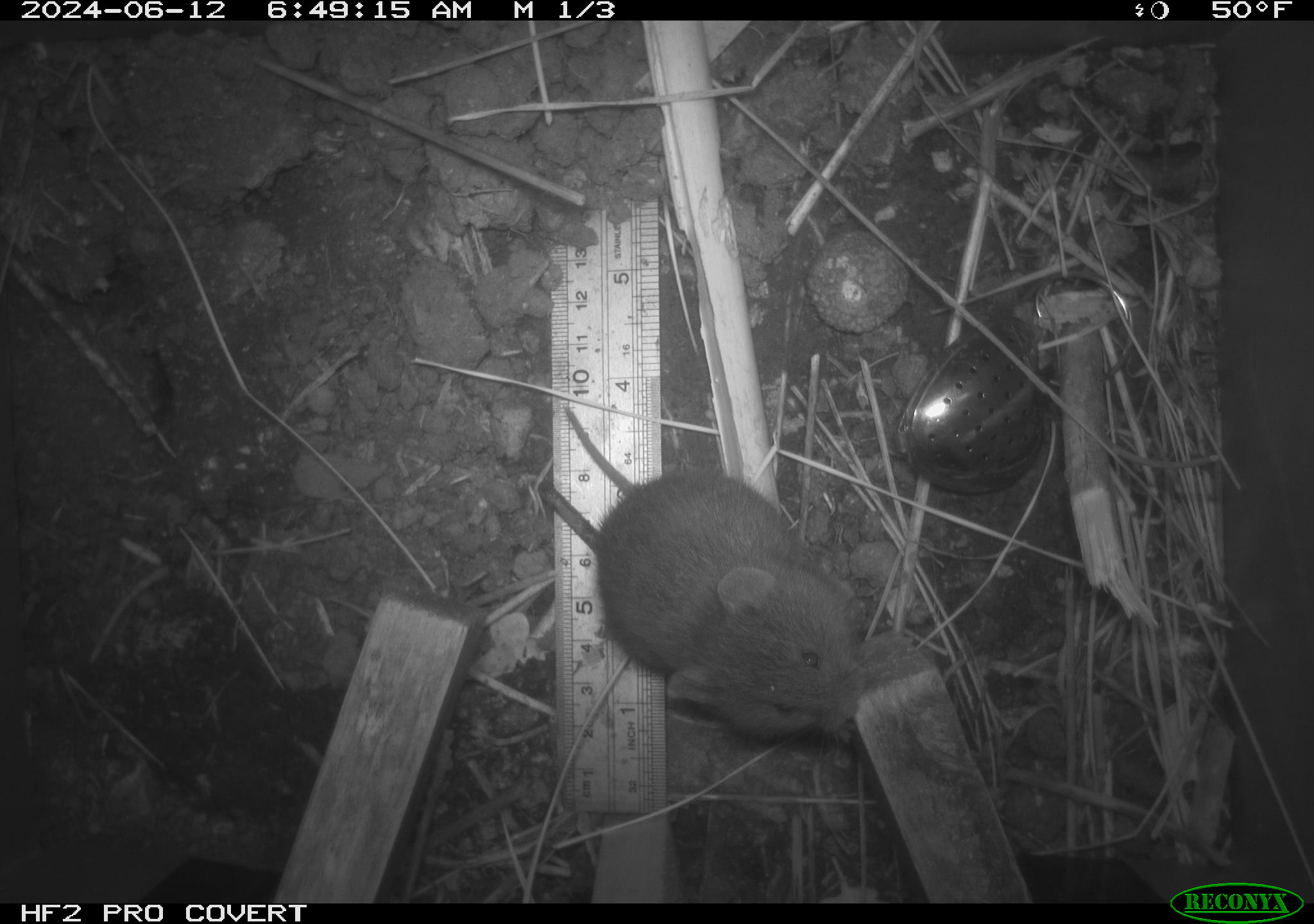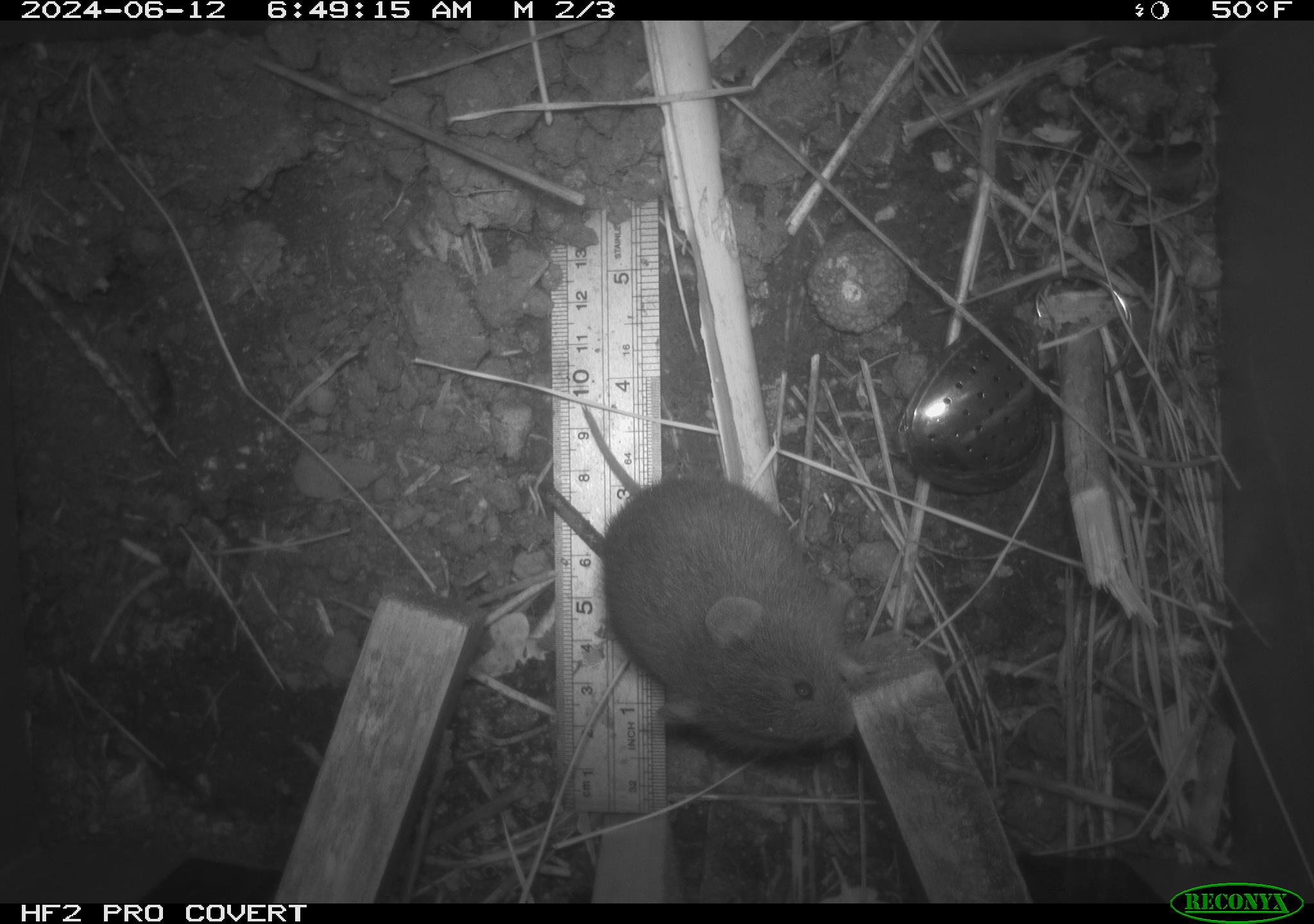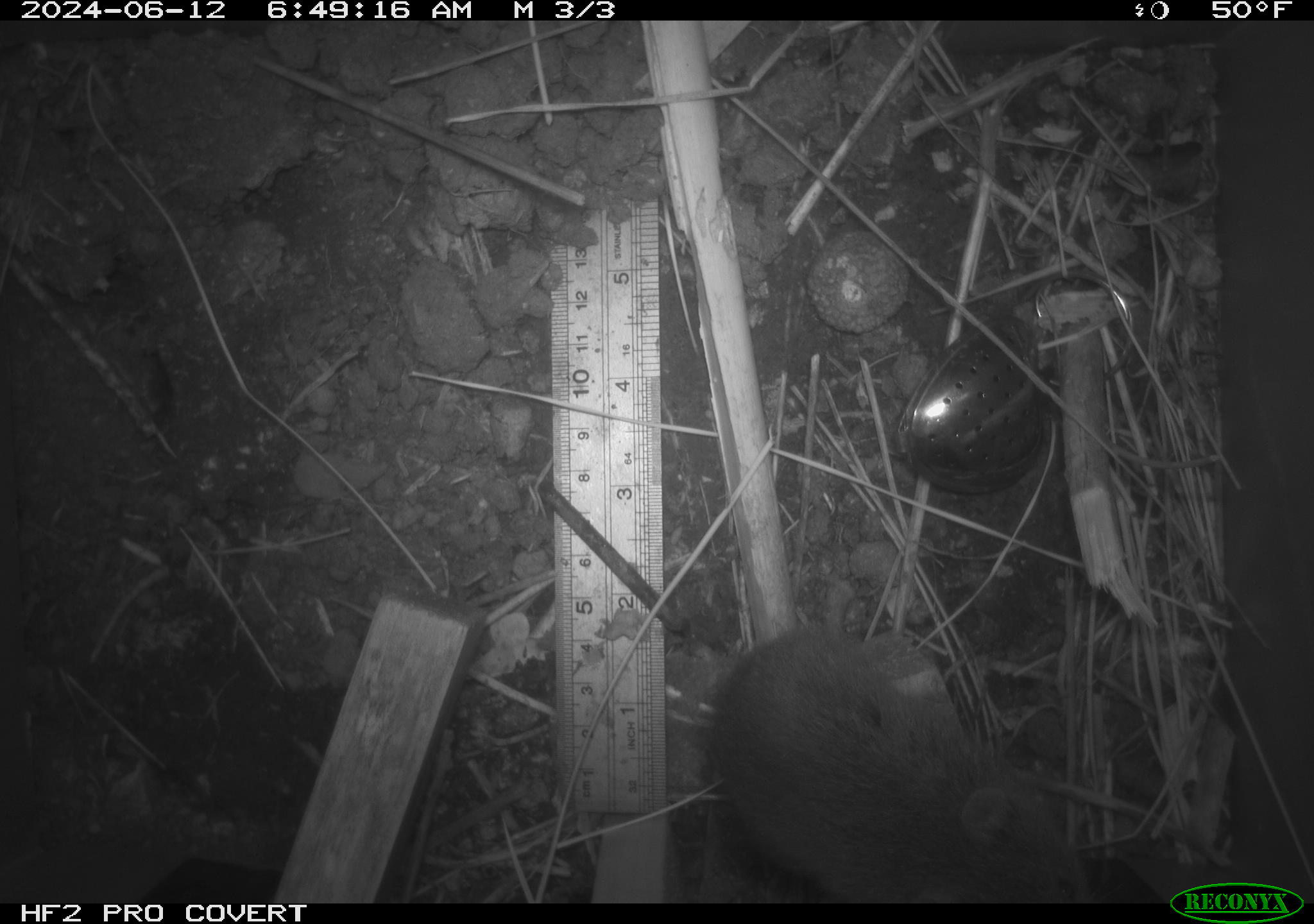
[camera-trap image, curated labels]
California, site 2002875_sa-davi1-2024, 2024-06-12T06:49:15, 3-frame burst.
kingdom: Animalia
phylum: Chordata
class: Mammalia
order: Rodentia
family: Cricetidae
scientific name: Arvicolinae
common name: voles, lemmings, and muskrats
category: arvicolinae subfamily